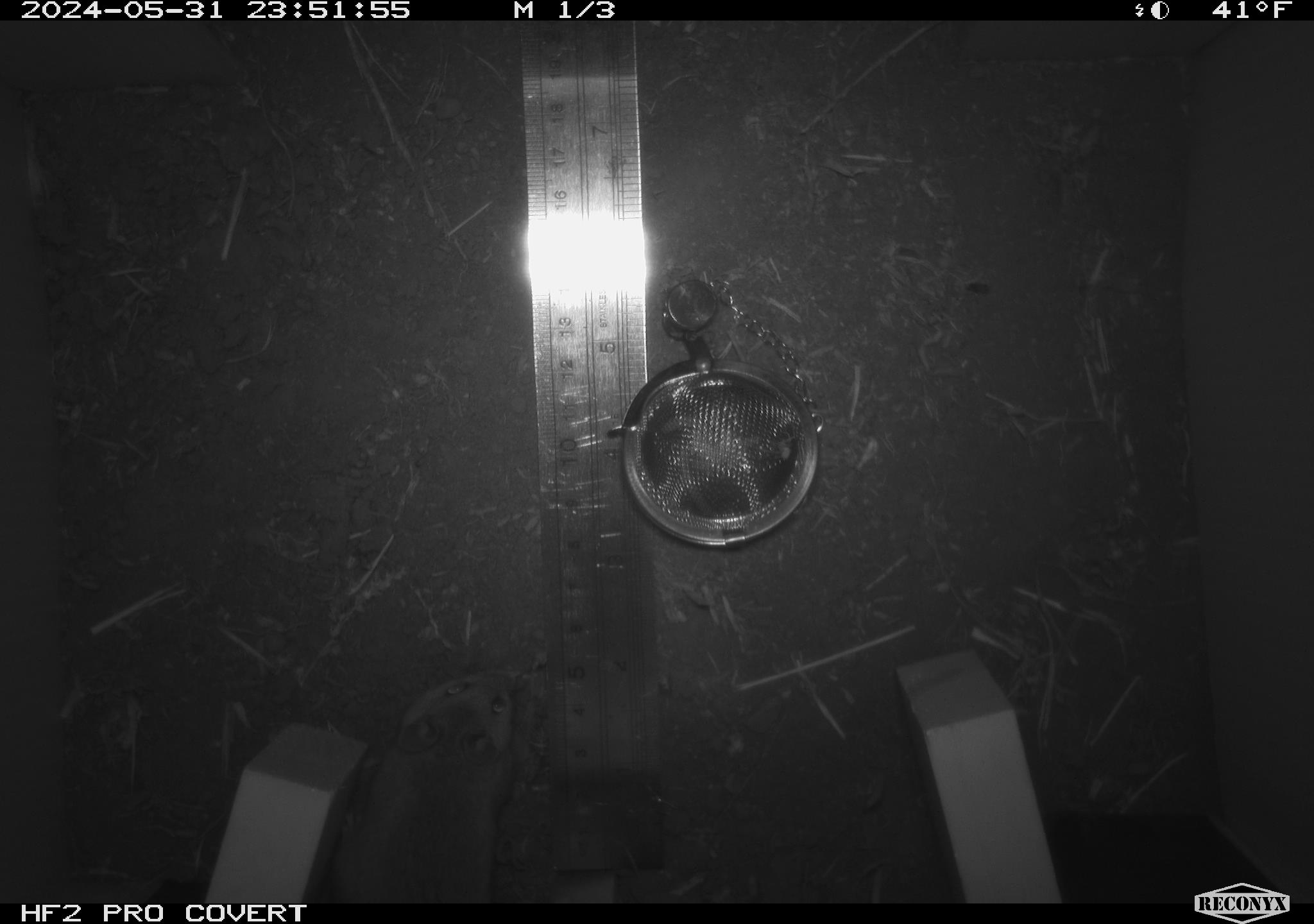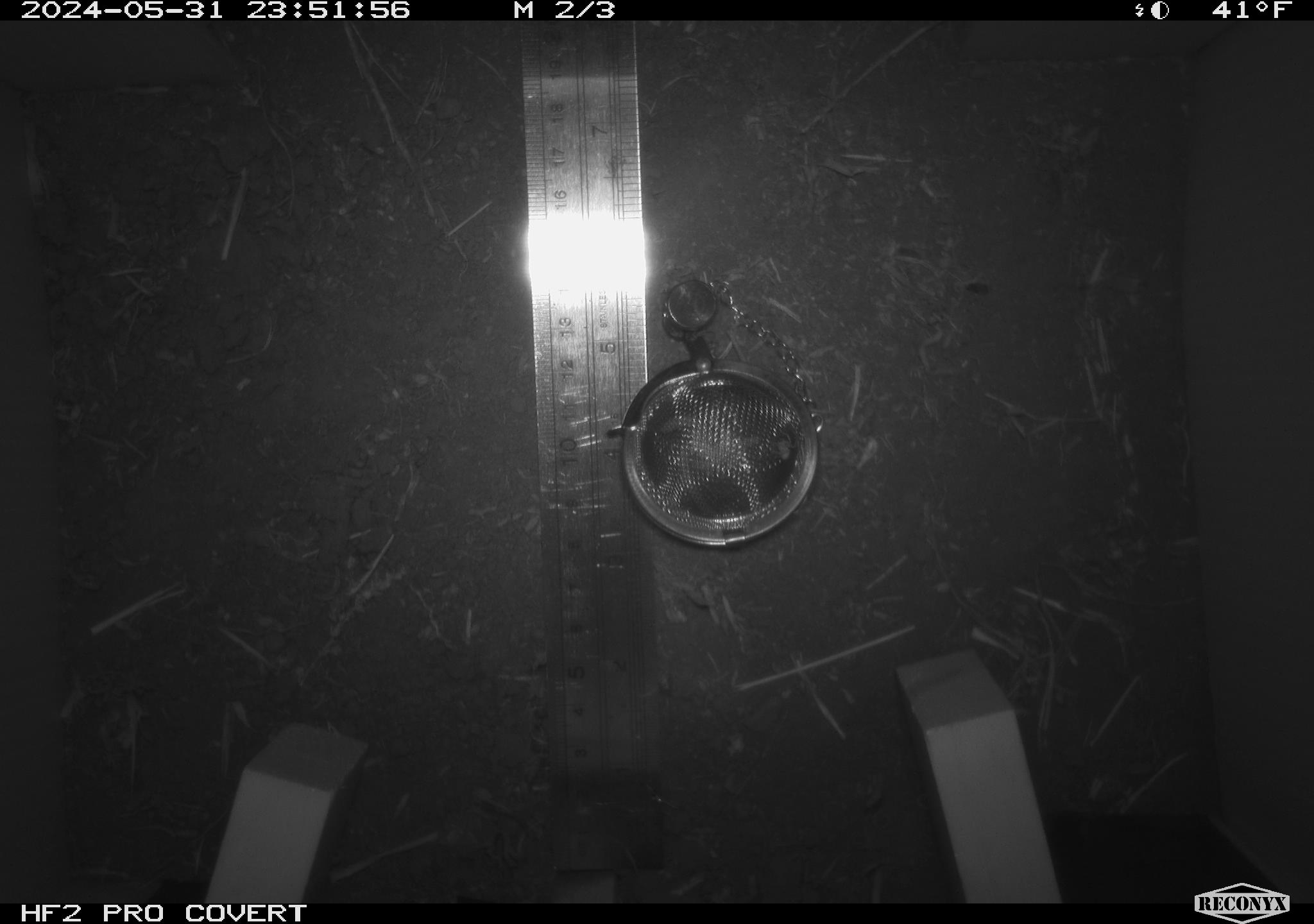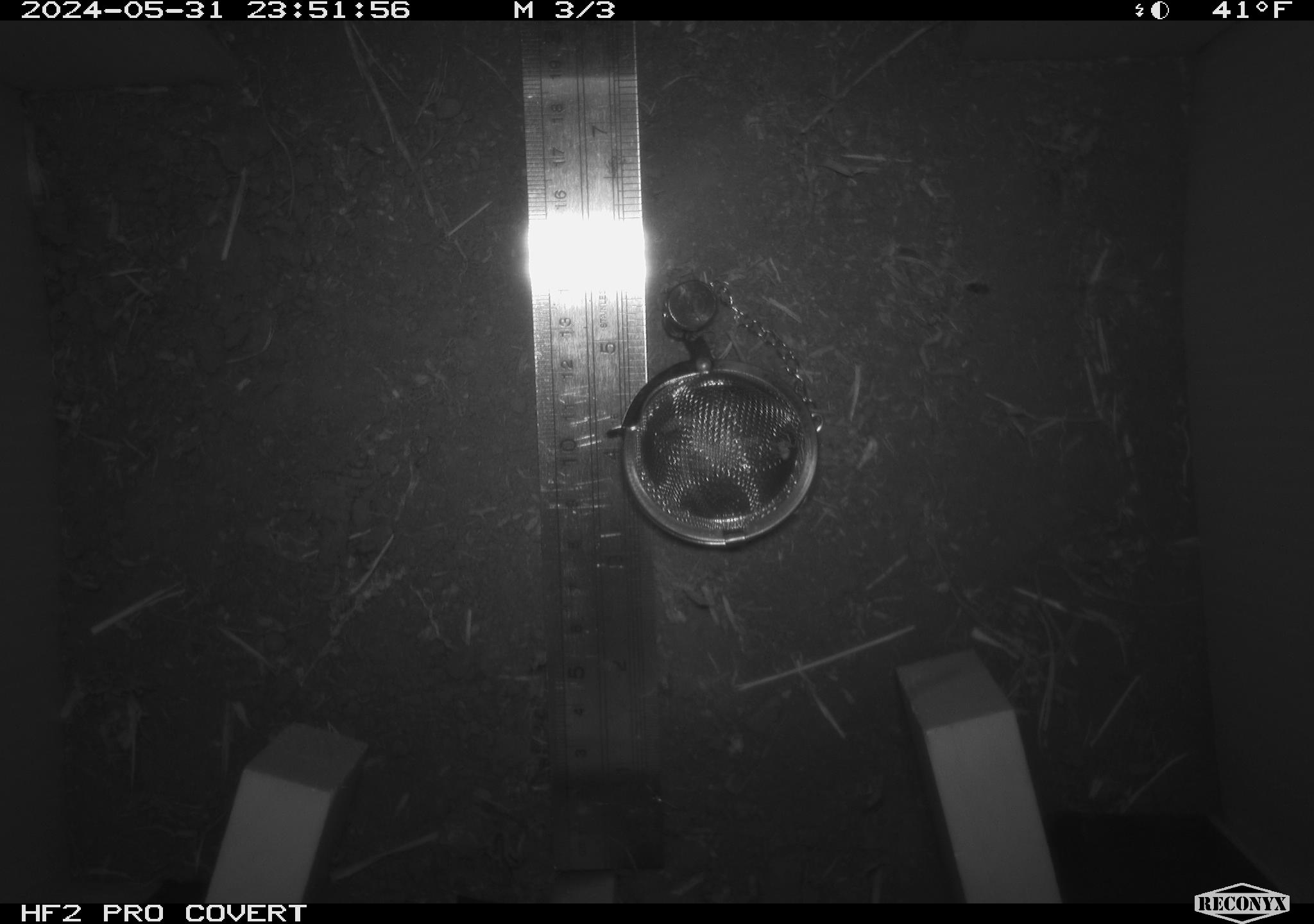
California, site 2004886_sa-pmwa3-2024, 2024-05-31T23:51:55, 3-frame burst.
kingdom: Animalia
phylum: Chordata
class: Mammalia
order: Rodentia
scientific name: Rodentia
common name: mouse species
Mouse species (Rodentia).